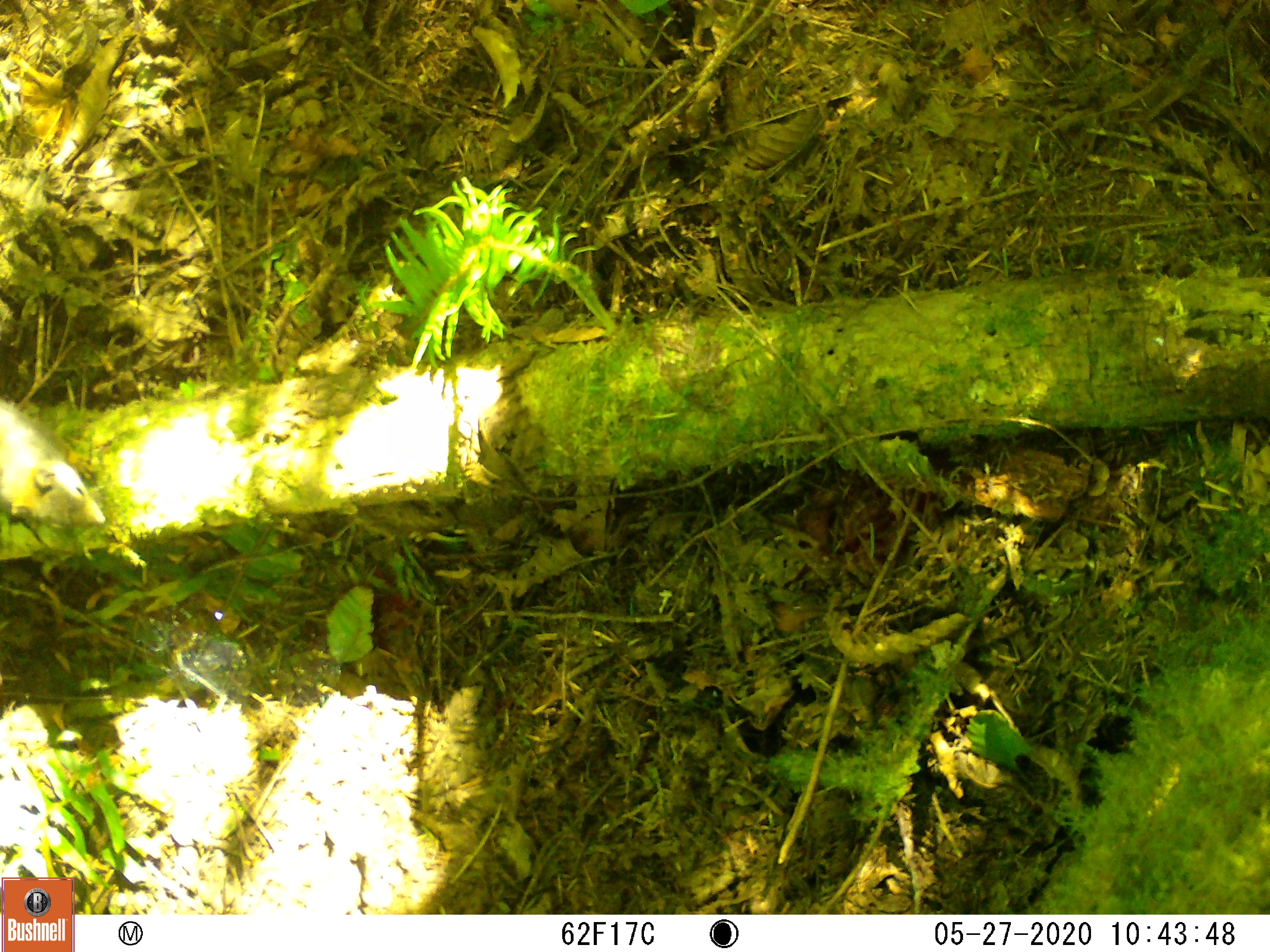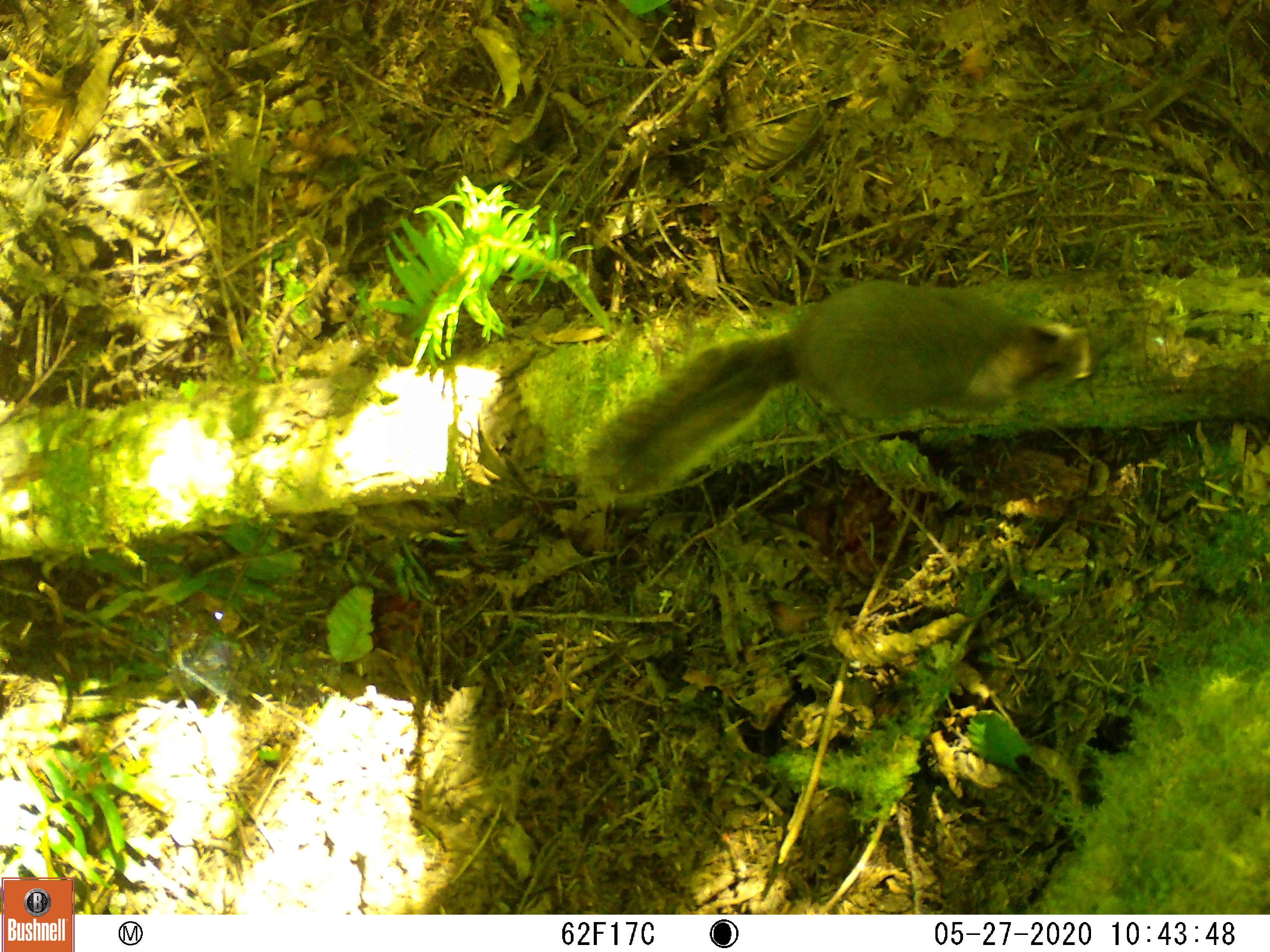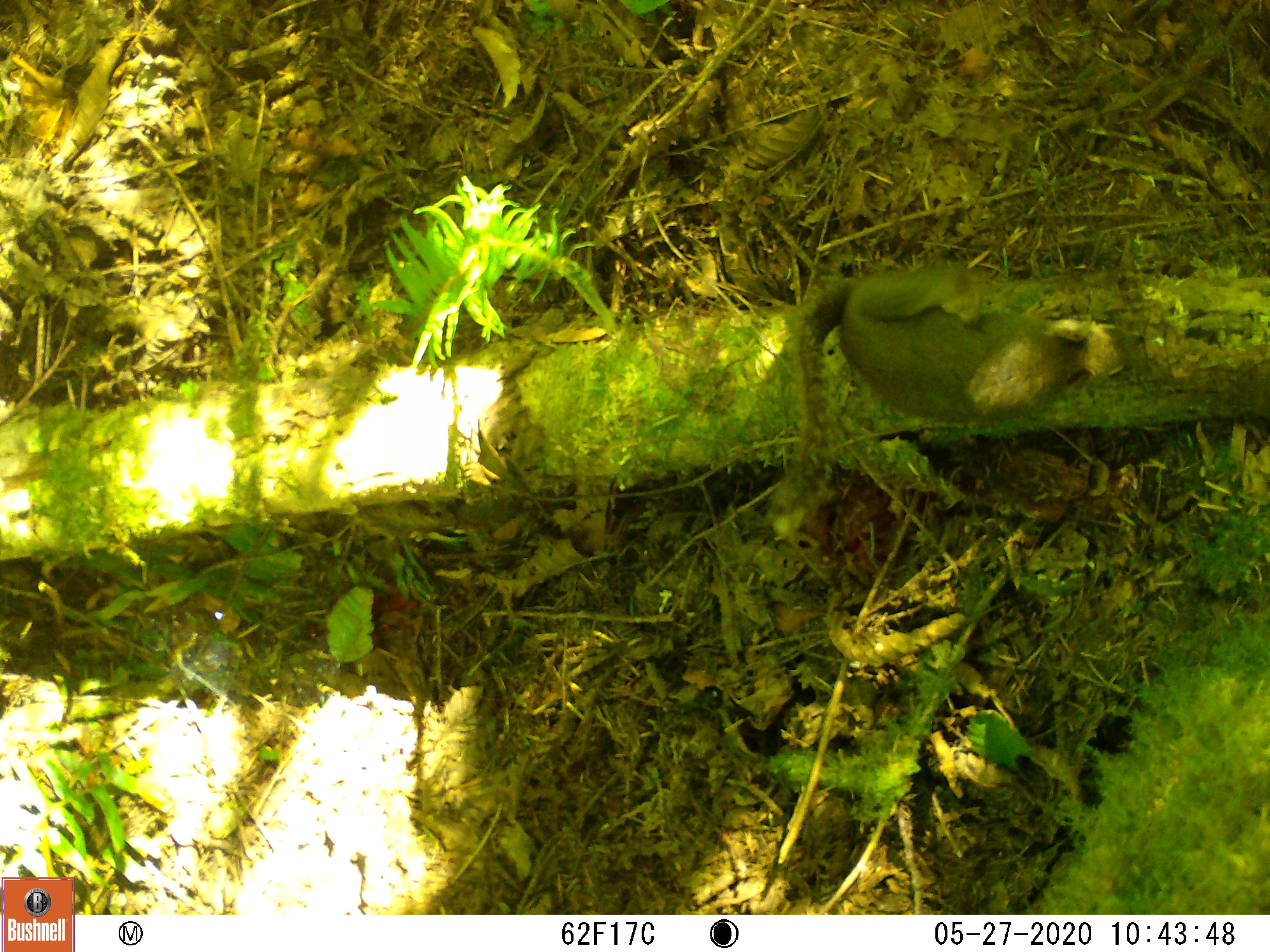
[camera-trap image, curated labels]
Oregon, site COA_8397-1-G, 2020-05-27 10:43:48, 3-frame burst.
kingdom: Animalia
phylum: Chordata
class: Mammalia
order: Rodentia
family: Sciuridae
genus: Tamiasciurus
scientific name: Tamiasciurus douglasii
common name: douglas squirrel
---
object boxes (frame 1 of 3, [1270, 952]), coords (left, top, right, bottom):
douglas squirrel: (1, 399, 109, 539)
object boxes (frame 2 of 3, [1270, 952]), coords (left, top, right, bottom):
douglas squirrel: (591, 279, 1103, 497)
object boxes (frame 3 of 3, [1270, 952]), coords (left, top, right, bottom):
douglas squirrel: (773, 277, 1121, 527)